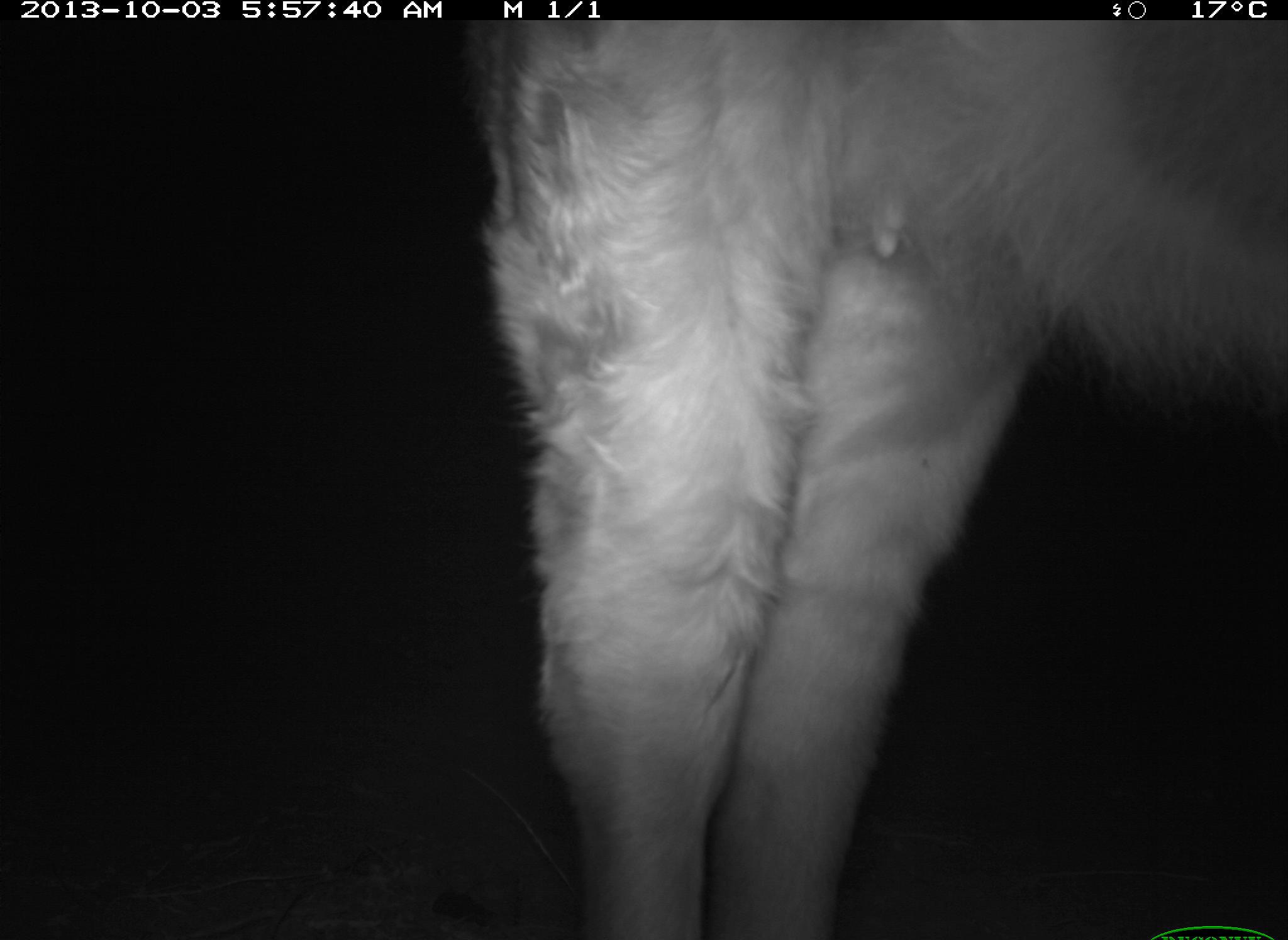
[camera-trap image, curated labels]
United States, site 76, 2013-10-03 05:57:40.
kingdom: Animalia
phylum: Chordata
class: Mammalia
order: Artiodactyla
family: Bovidae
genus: Bos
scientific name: Bos taurus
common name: cow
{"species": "cow (Bos taurus)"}